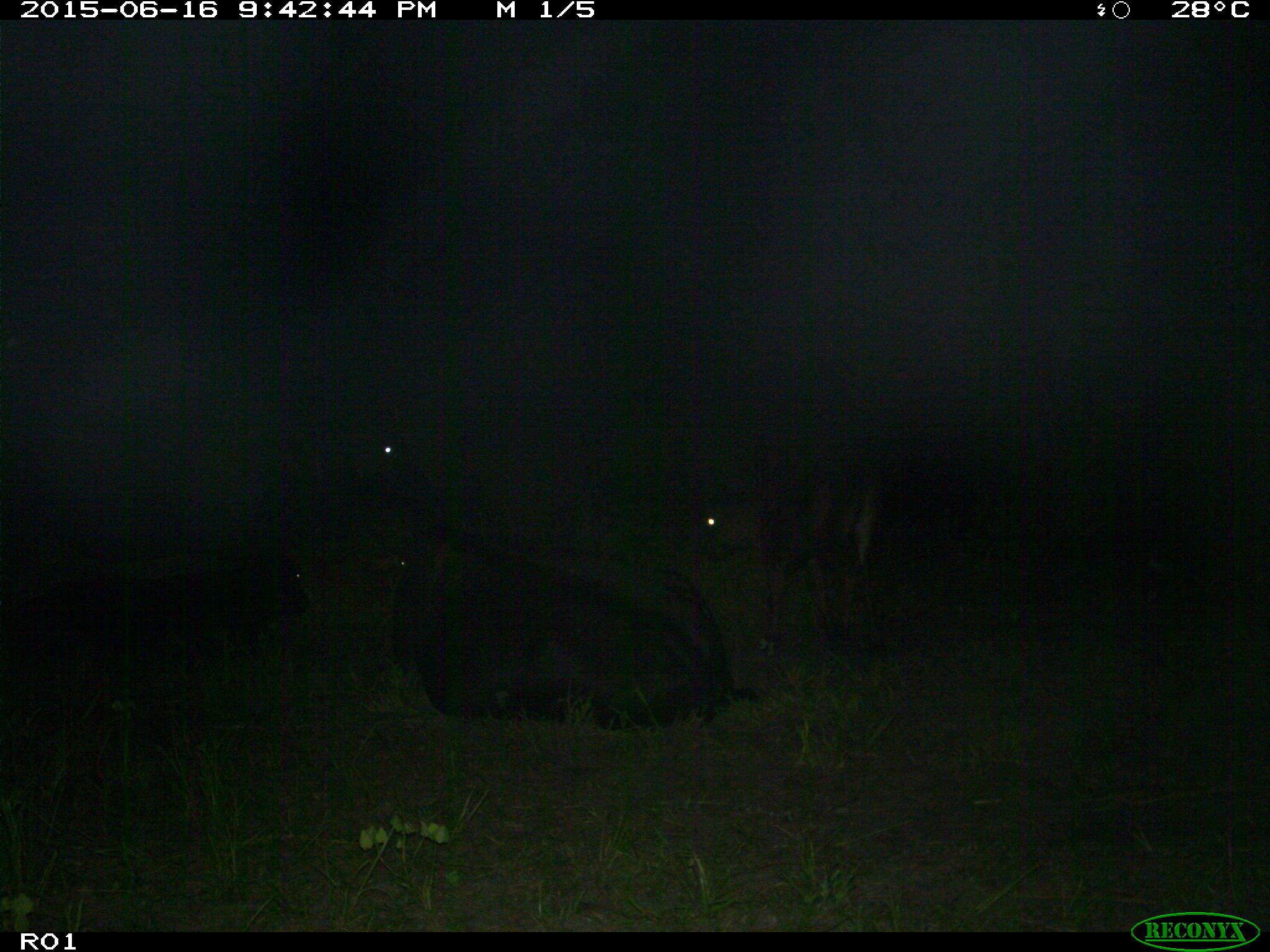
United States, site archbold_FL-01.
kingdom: Animalia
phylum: Chordata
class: Mammalia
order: Artiodactyla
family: Bovidae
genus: Bos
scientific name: Bos taurus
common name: domestic cow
Bos taurus (domestic cow).